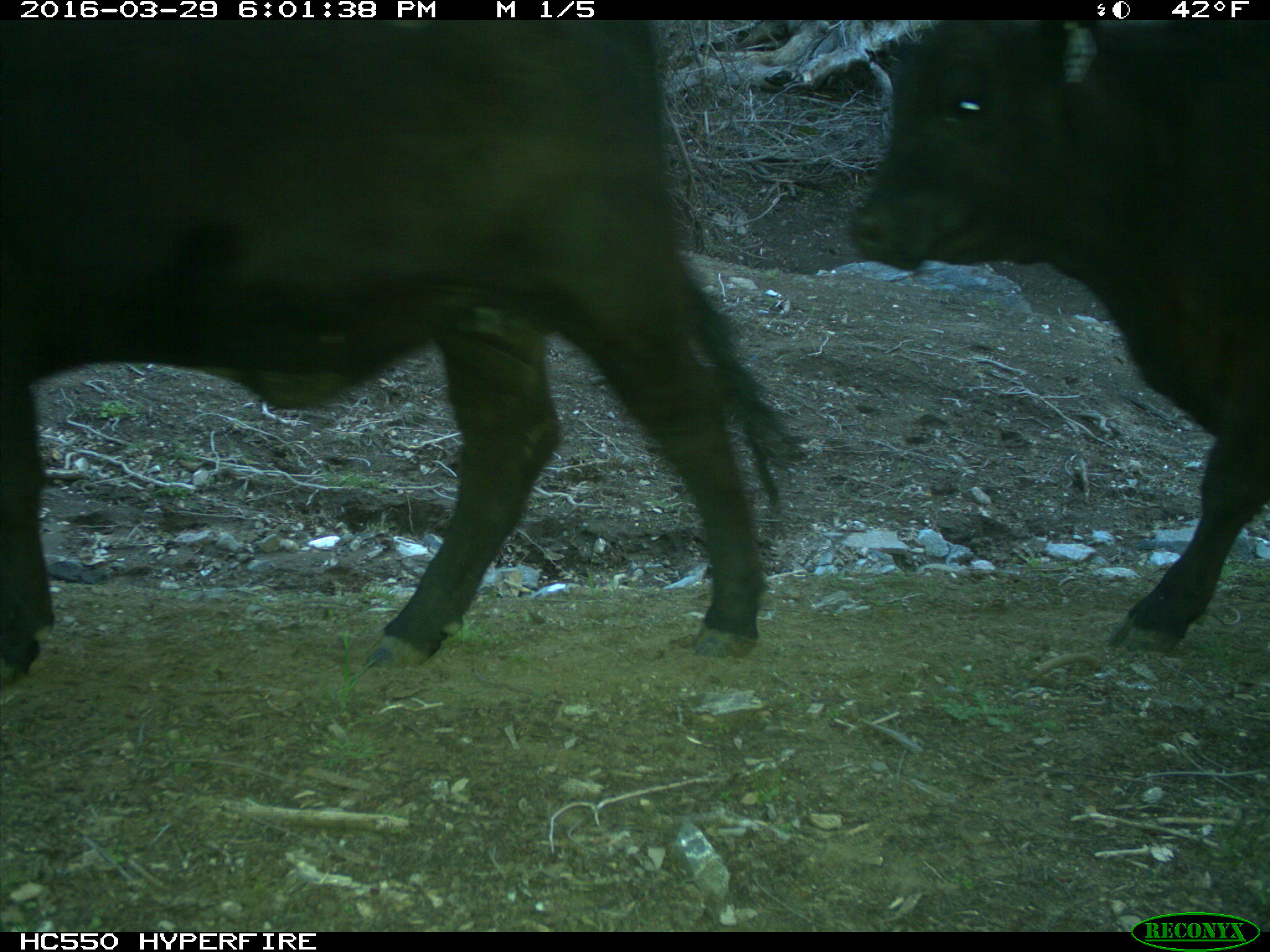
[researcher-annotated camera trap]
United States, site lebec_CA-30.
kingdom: Animalia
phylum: Chordata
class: Mammalia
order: Artiodactyla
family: Bovidae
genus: Bos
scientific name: Bos taurus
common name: domestic cow